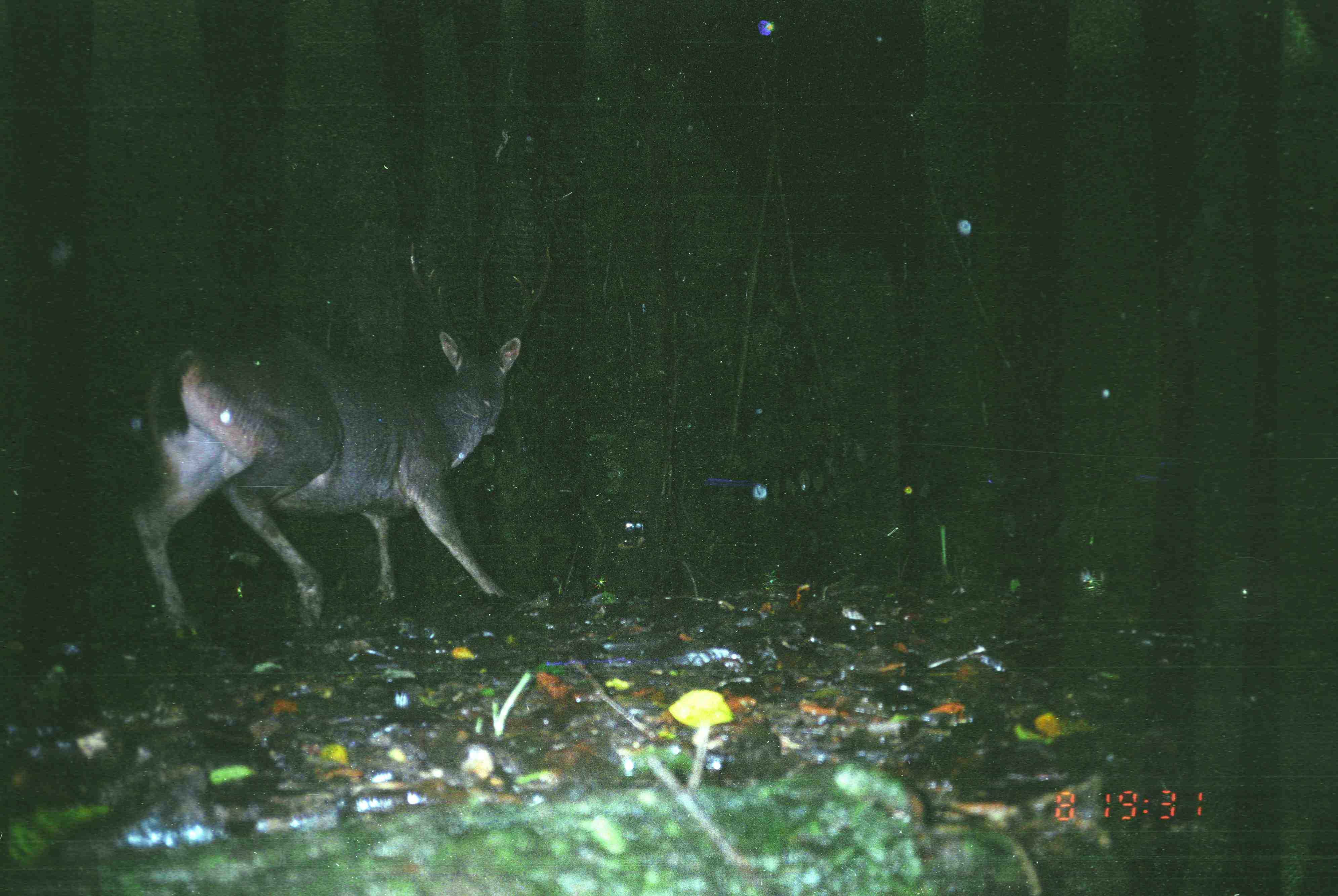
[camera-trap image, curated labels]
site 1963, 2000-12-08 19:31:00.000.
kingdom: Animalia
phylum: Chordata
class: Mammalia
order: Artiodactyla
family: Cervidae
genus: Rusa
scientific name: Rusa unicolor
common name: sambar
Rusa unicolor (sambar), count 1.